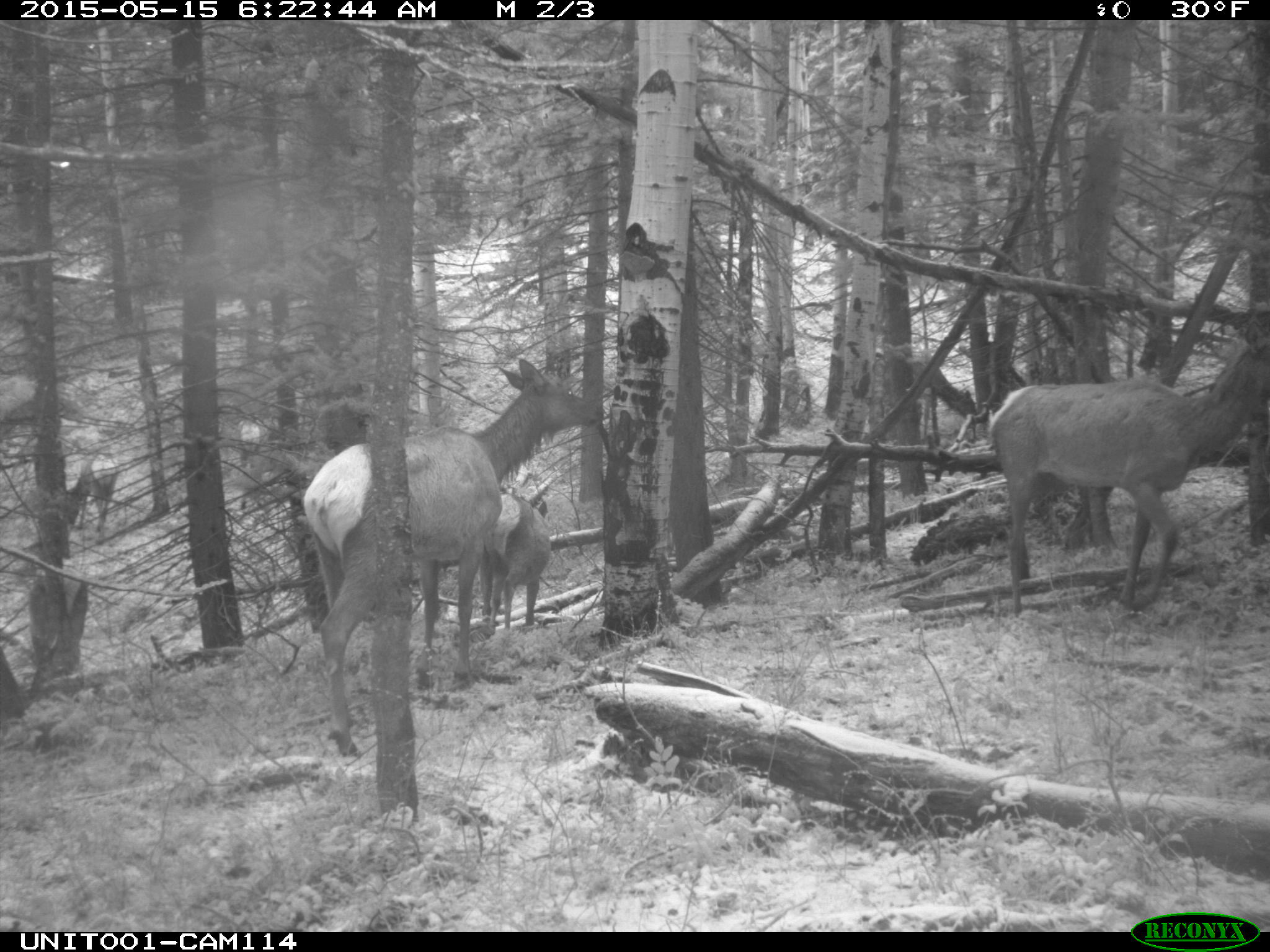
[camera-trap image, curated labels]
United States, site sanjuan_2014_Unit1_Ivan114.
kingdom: Animalia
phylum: Chordata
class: Mammalia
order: Artiodactyla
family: Cervidae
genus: Cervus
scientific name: Cervus elaphus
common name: red deer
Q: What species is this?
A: Cervus elaphus (red deer).